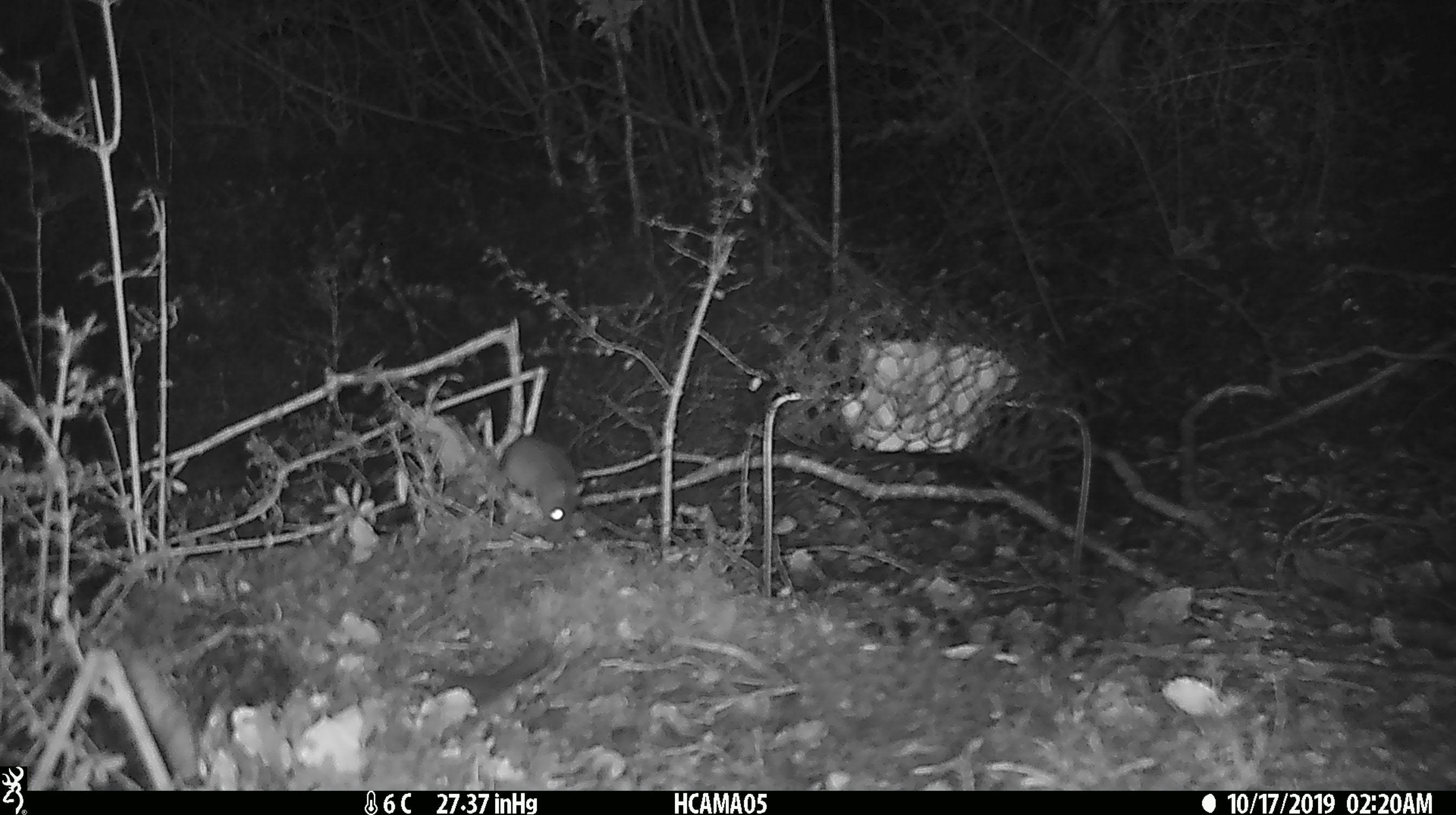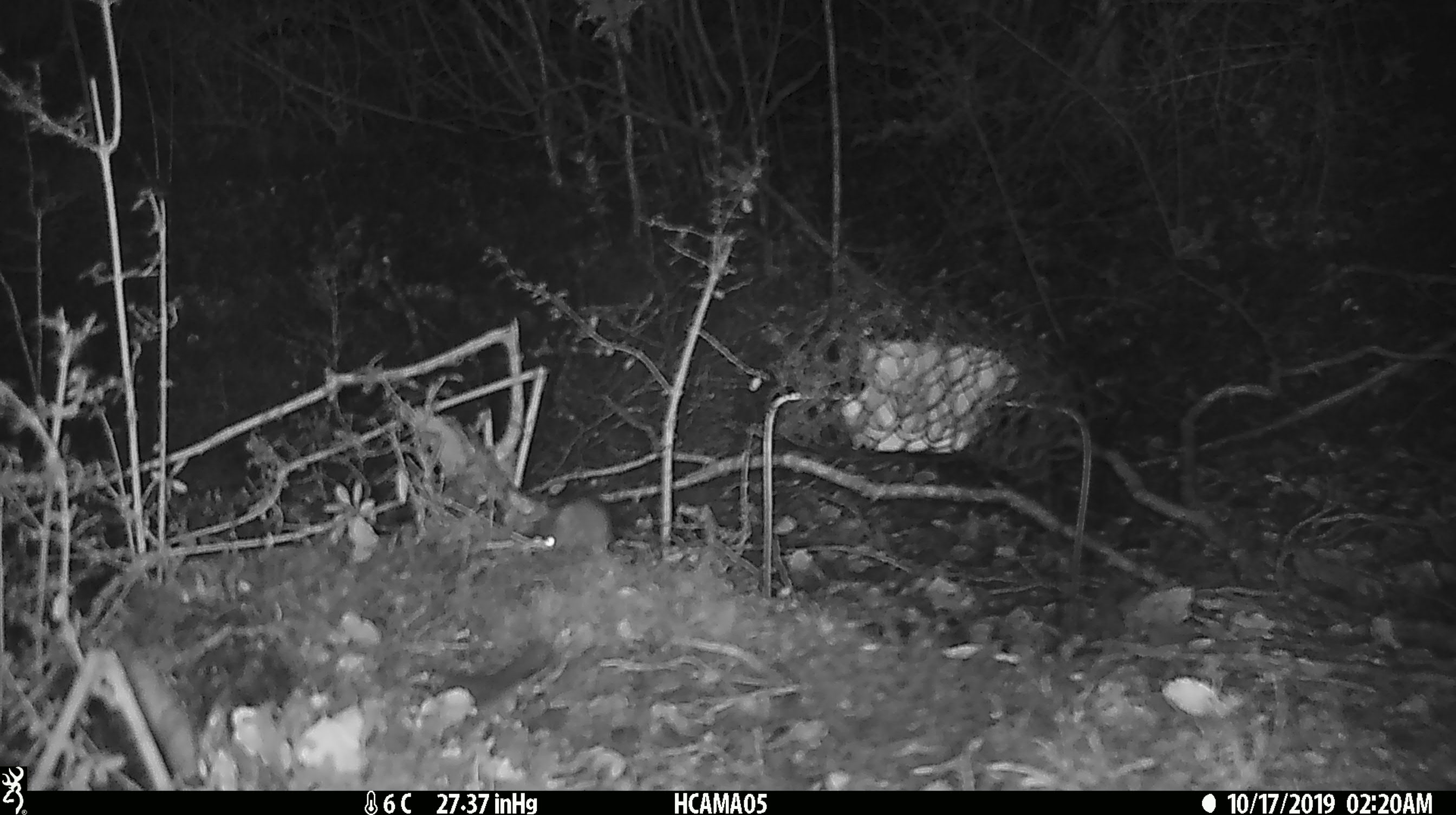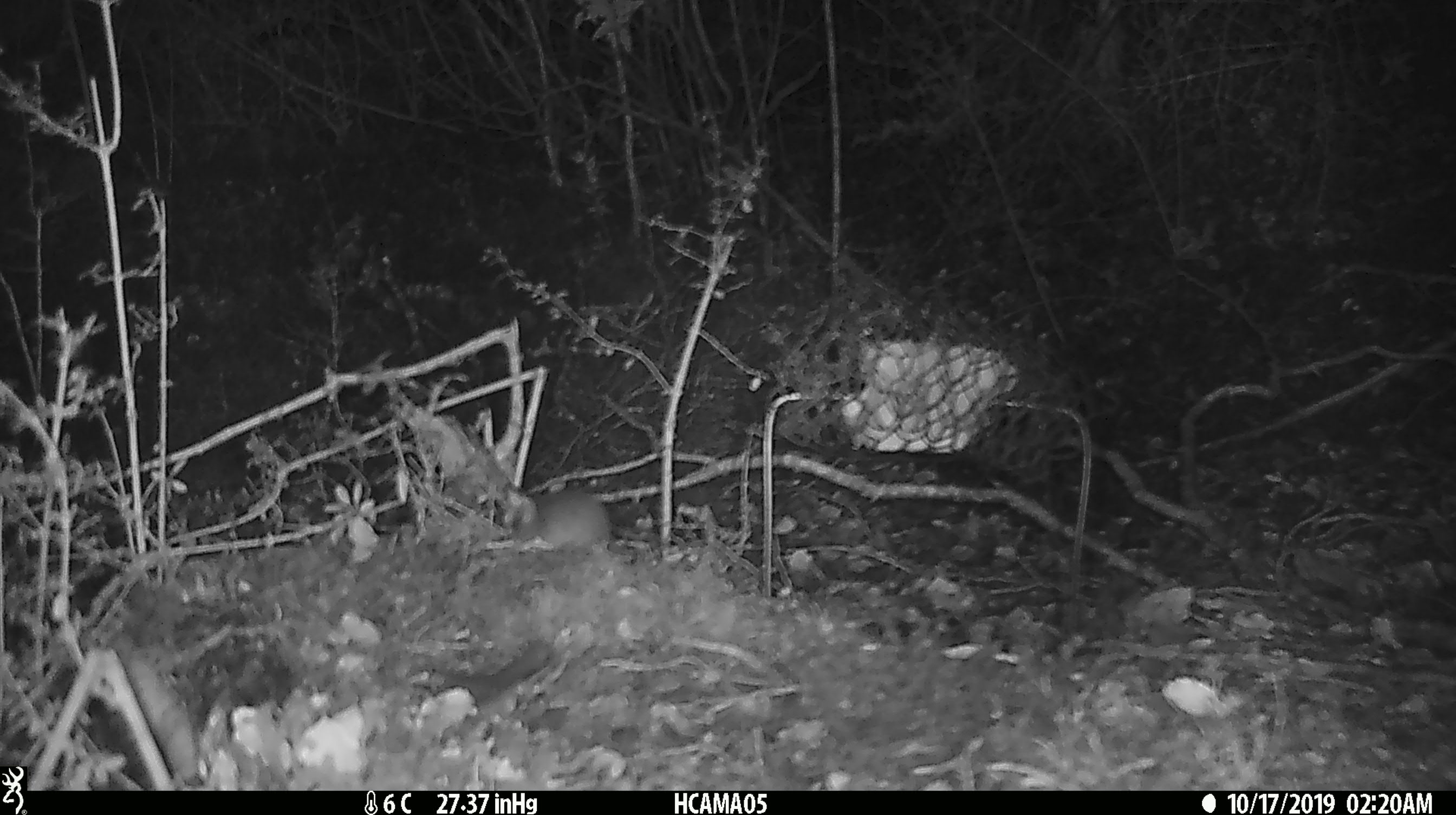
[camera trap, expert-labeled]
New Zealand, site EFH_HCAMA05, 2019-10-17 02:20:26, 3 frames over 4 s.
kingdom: Animalia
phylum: Chordata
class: Mammalia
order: Rodentia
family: Muridae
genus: Mus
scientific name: Mus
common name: mouse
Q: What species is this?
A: Mouse (Mus).